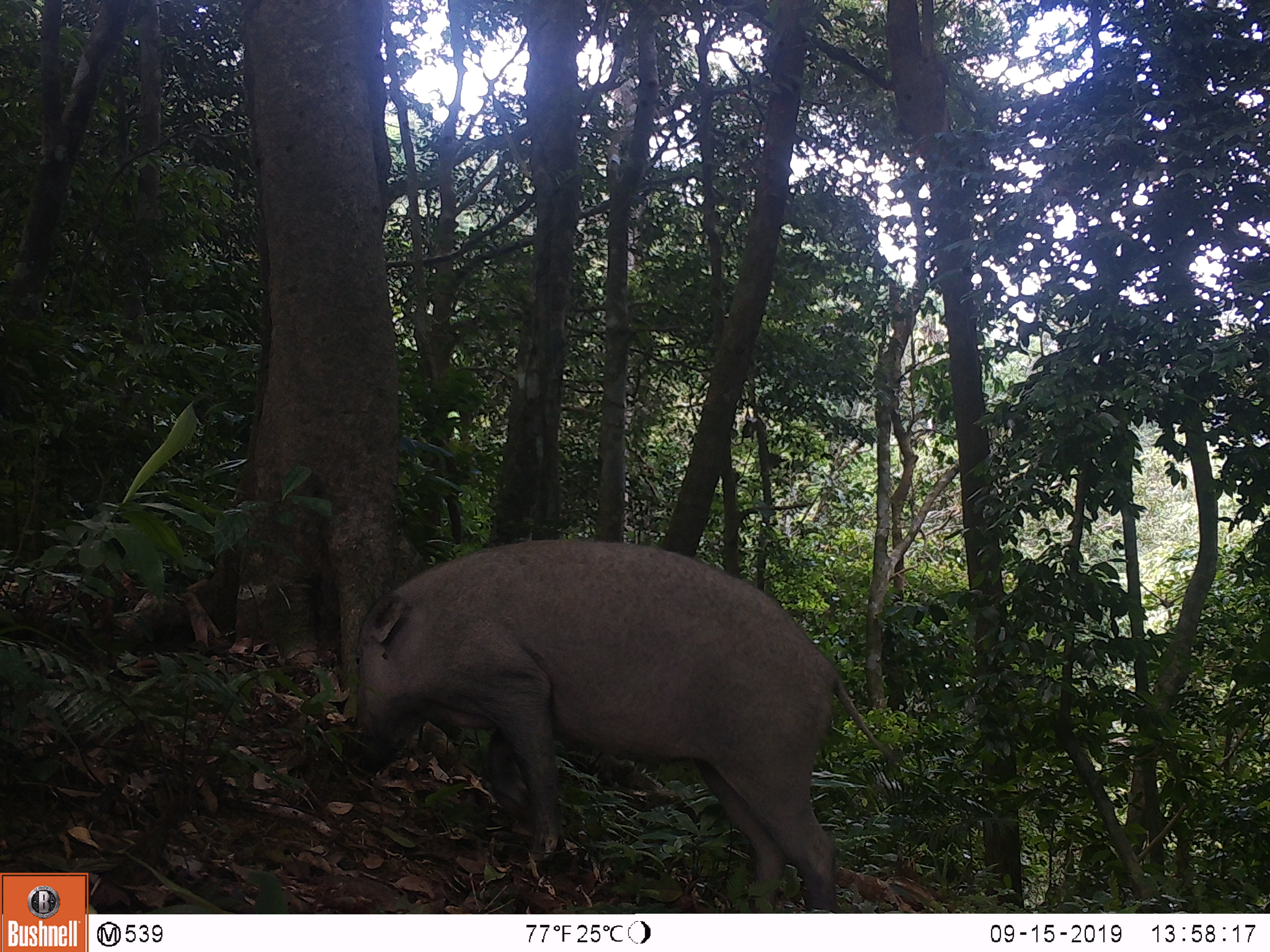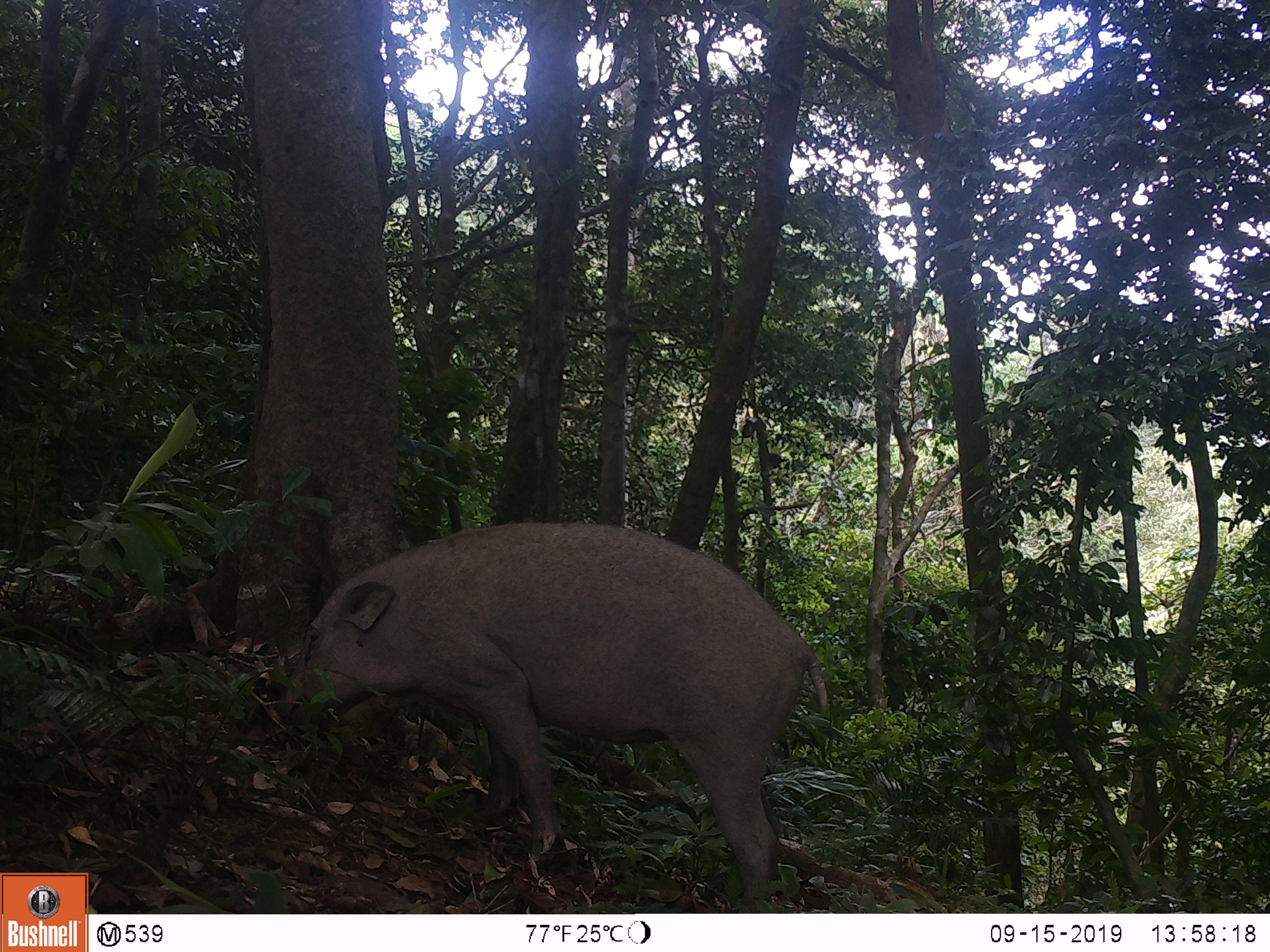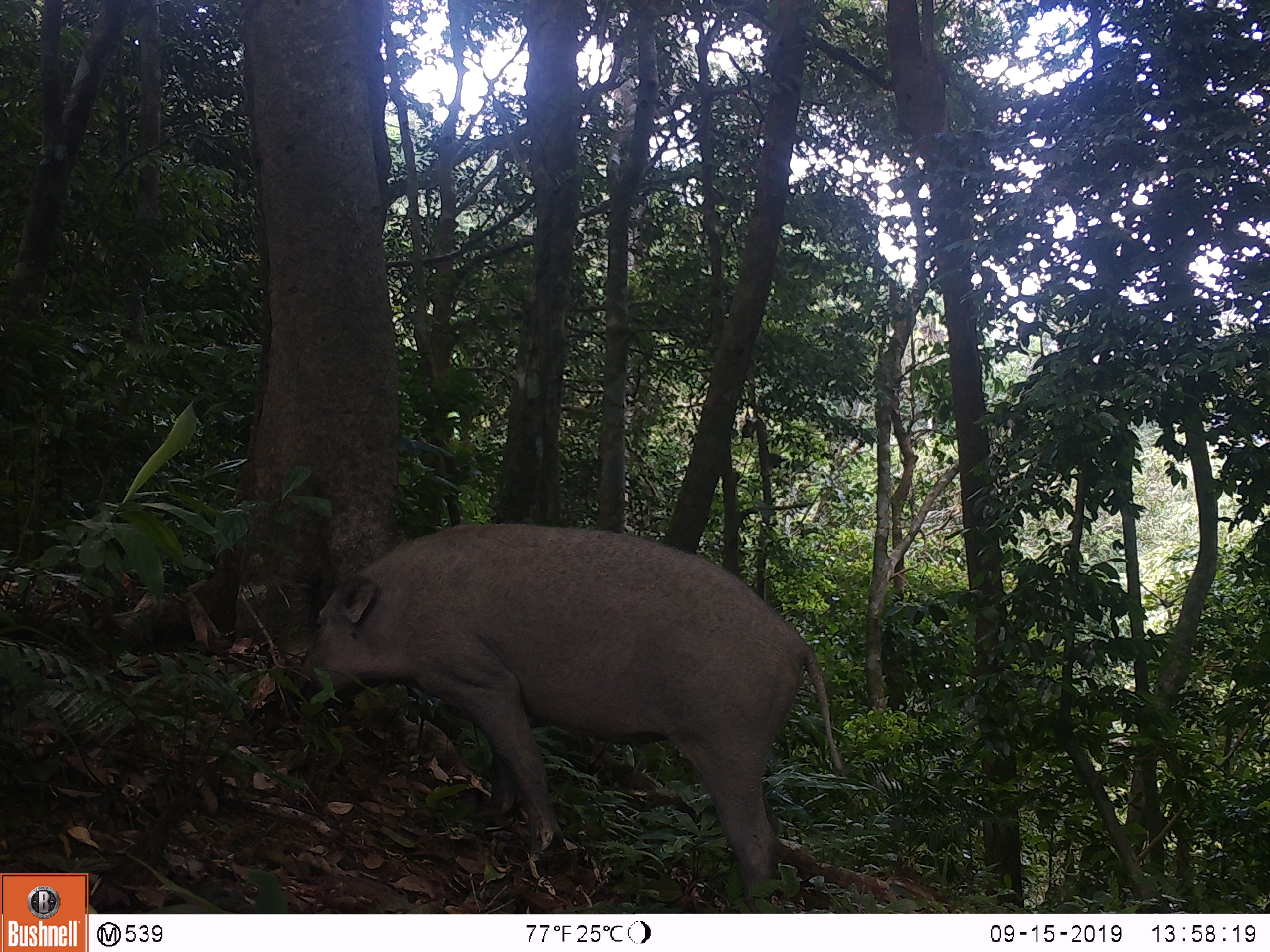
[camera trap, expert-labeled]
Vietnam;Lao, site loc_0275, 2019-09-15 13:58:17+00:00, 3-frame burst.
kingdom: Animalia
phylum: Chordata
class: Mammalia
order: Artiodactyla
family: Suidae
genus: Sus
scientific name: Sus scrofa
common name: eurasian wild pig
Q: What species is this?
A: Eurasian wild pig (Sus scrofa).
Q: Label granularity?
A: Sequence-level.